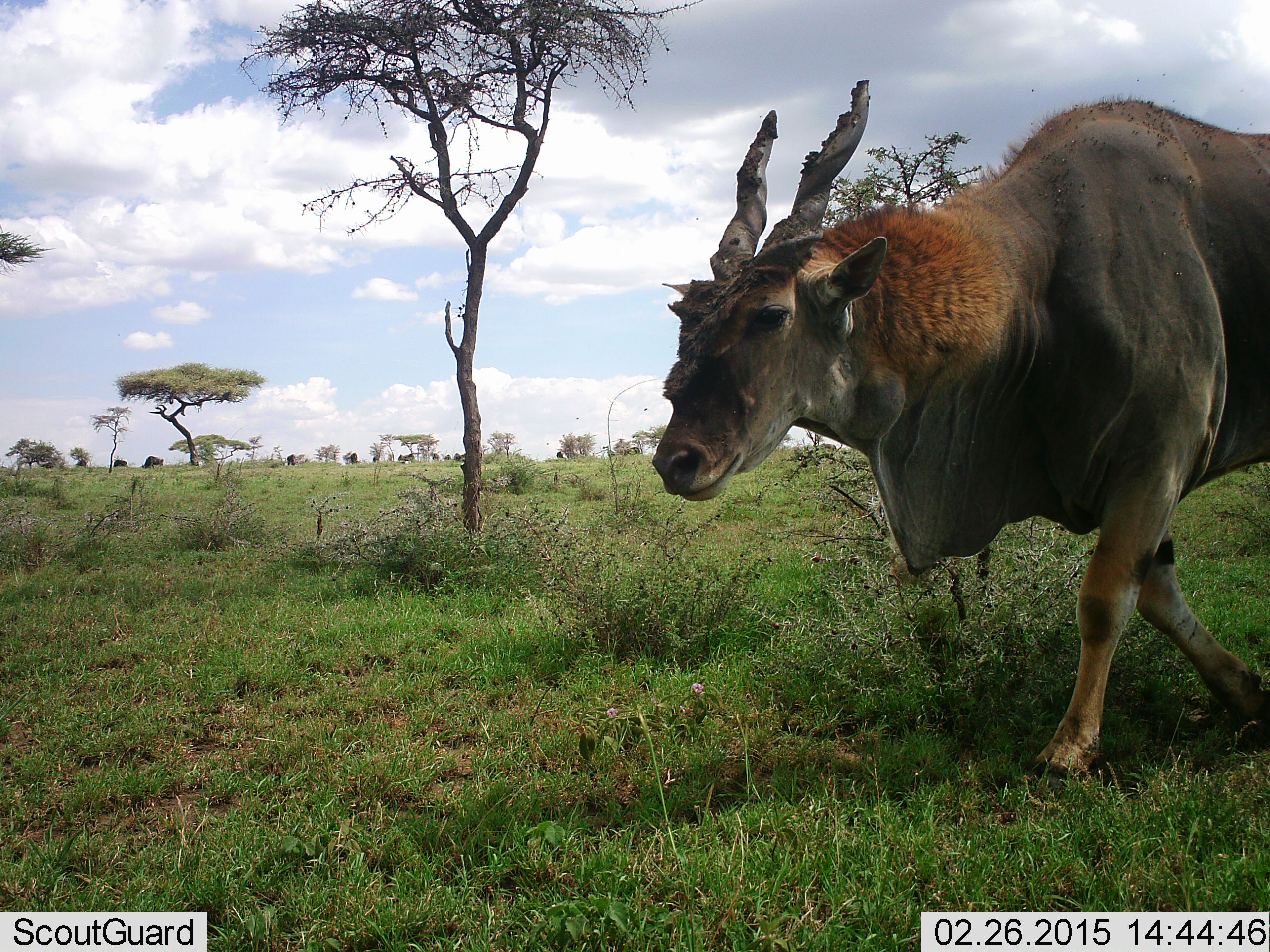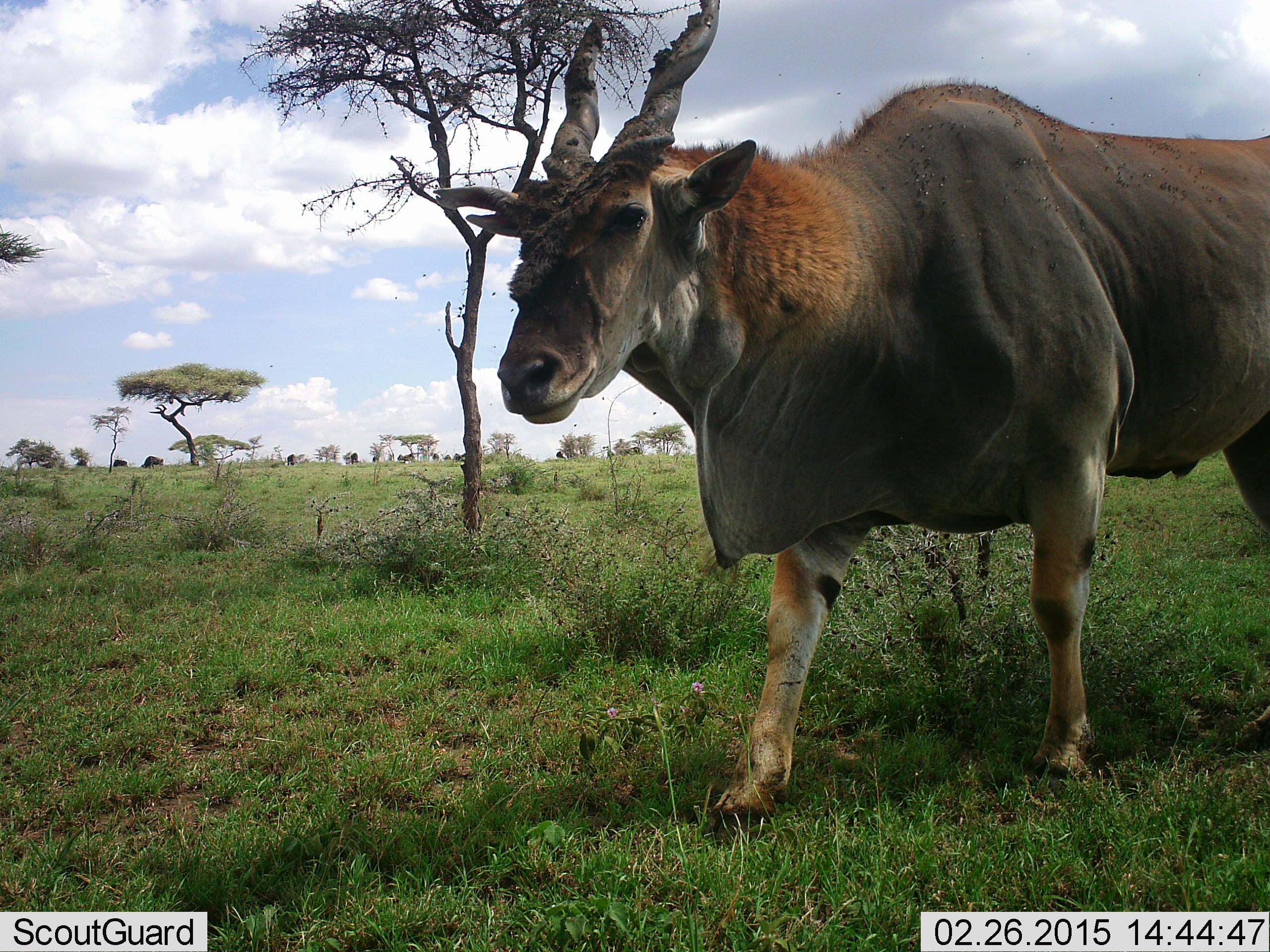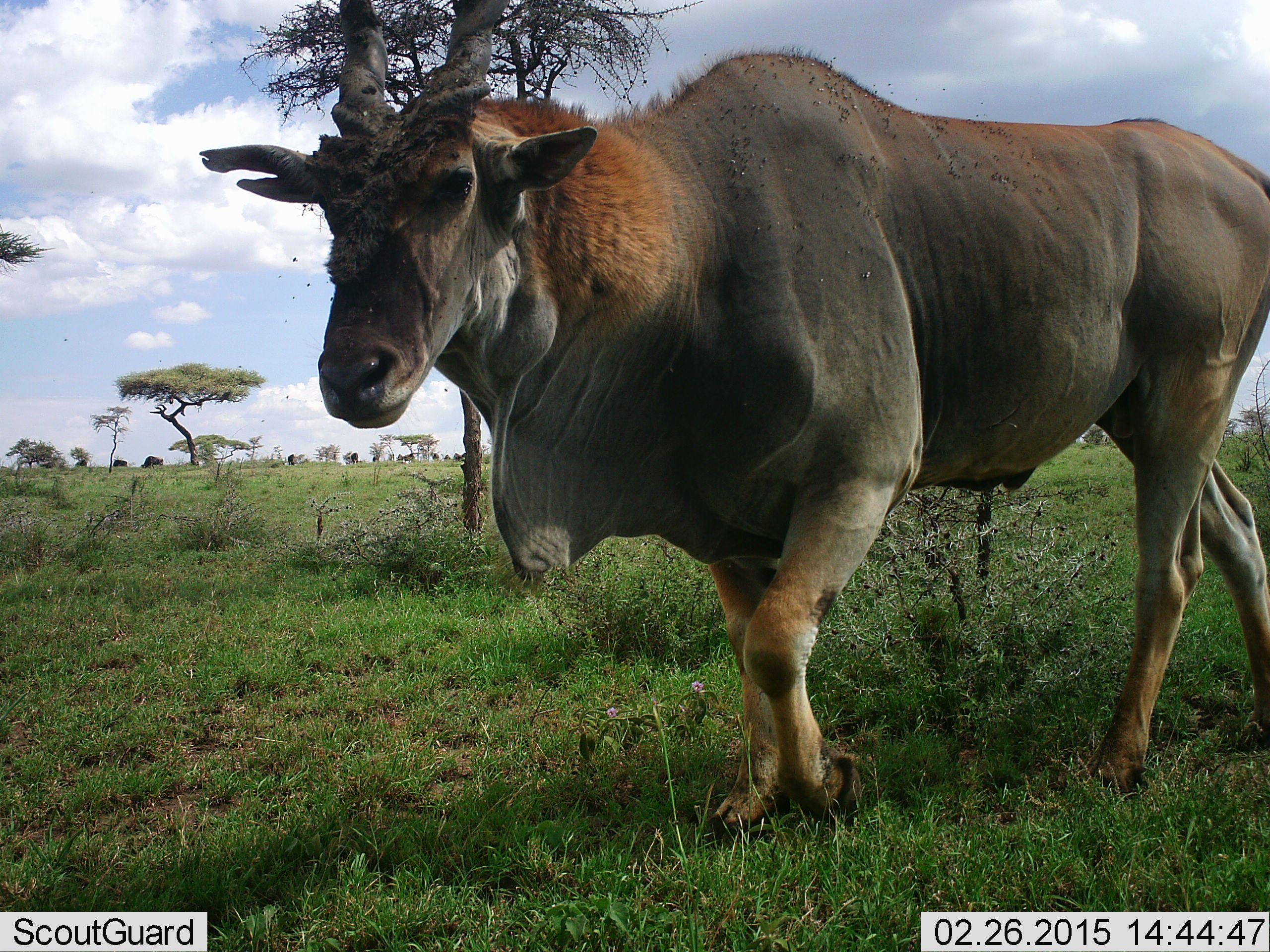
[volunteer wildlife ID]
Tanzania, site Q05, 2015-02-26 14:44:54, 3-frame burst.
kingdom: Animalia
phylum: Chordata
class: Mammalia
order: Artiodactyla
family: Bovidae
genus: Tragelaphus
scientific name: Tragelaphus oryx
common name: eland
Eland (Tragelaphus oryx), count 1. Behavior (volunteer vote fractions): standing 0%, resting 0%, moving 100%, interacting 0%. Young present (vote fraction): 0%. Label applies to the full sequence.